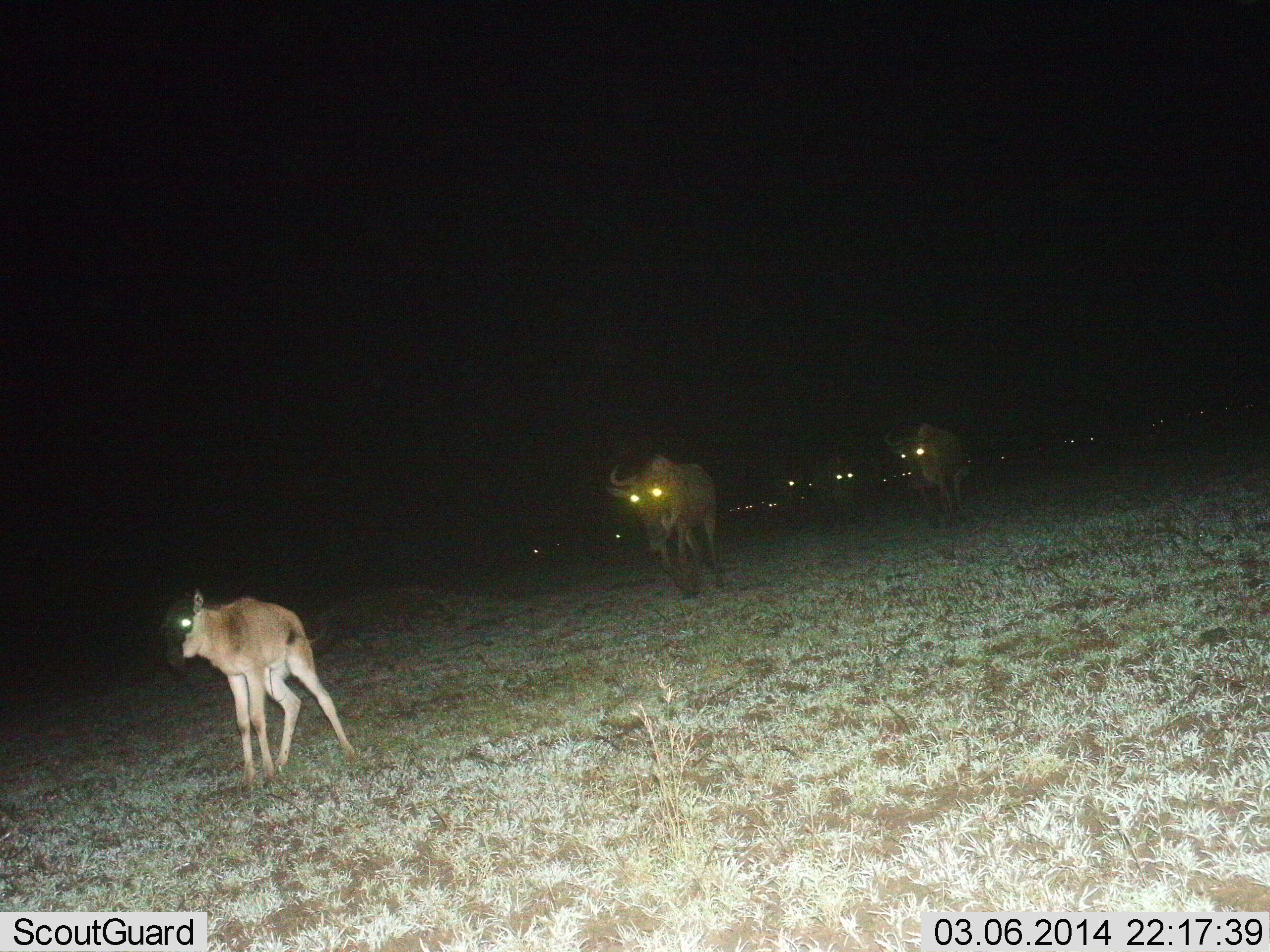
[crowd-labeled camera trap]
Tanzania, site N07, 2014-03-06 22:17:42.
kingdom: Animalia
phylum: Chordata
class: Mammalia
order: Artiodactyla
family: Bovidae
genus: Connochaetes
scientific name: Connochaetes taurinus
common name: blue wildebeest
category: wildebeest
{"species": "wildebeest (blue wildebeest) (Connochaetes taurinus)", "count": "11-50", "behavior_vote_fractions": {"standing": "20%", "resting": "2%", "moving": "90%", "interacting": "2%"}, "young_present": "88%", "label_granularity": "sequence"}